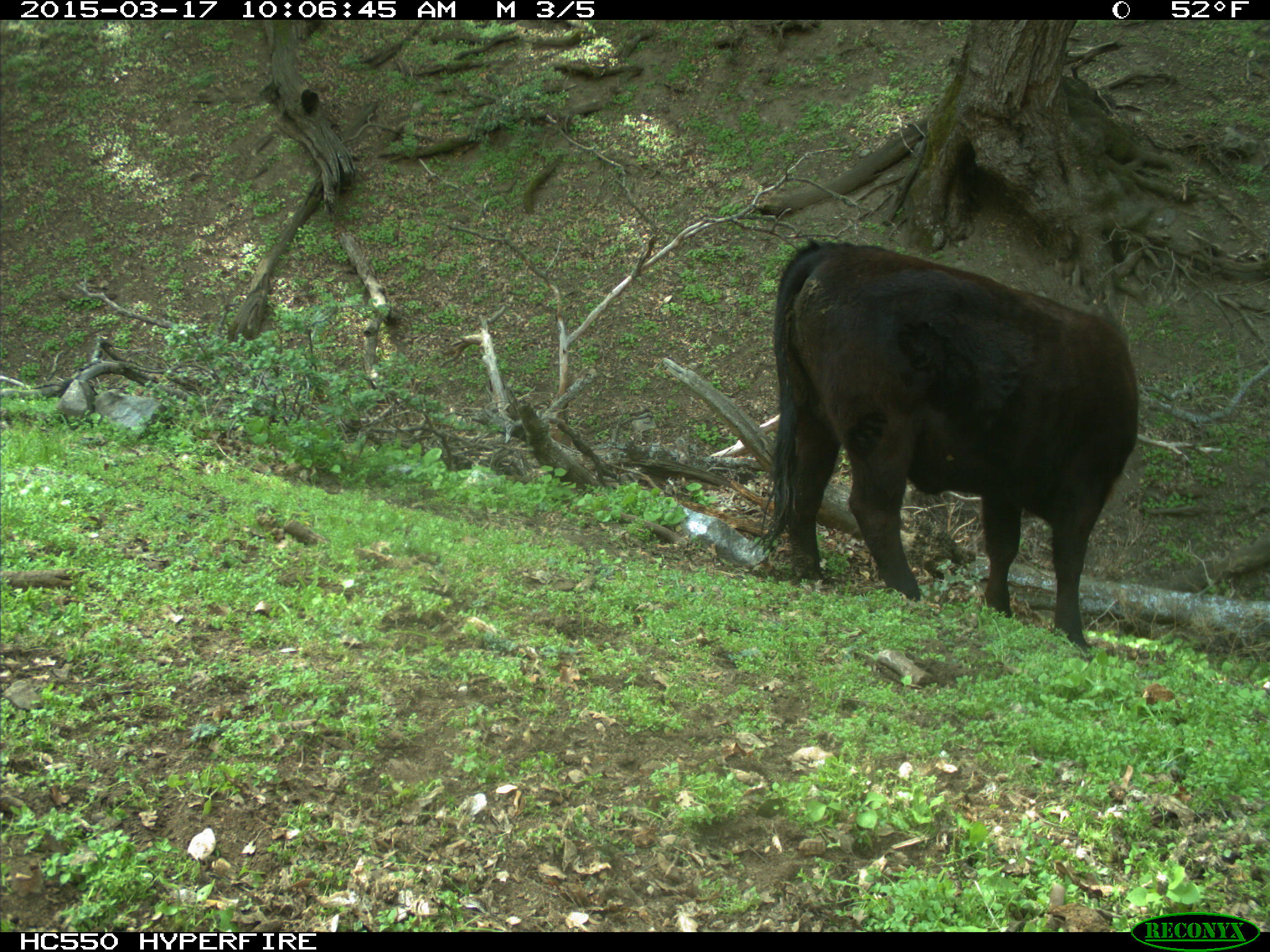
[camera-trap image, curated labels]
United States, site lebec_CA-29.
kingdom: Animalia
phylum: Chordata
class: Mammalia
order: Artiodactyla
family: Bovidae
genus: Bos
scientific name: Bos taurus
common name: domestic cow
Bos taurus (domestic cow).